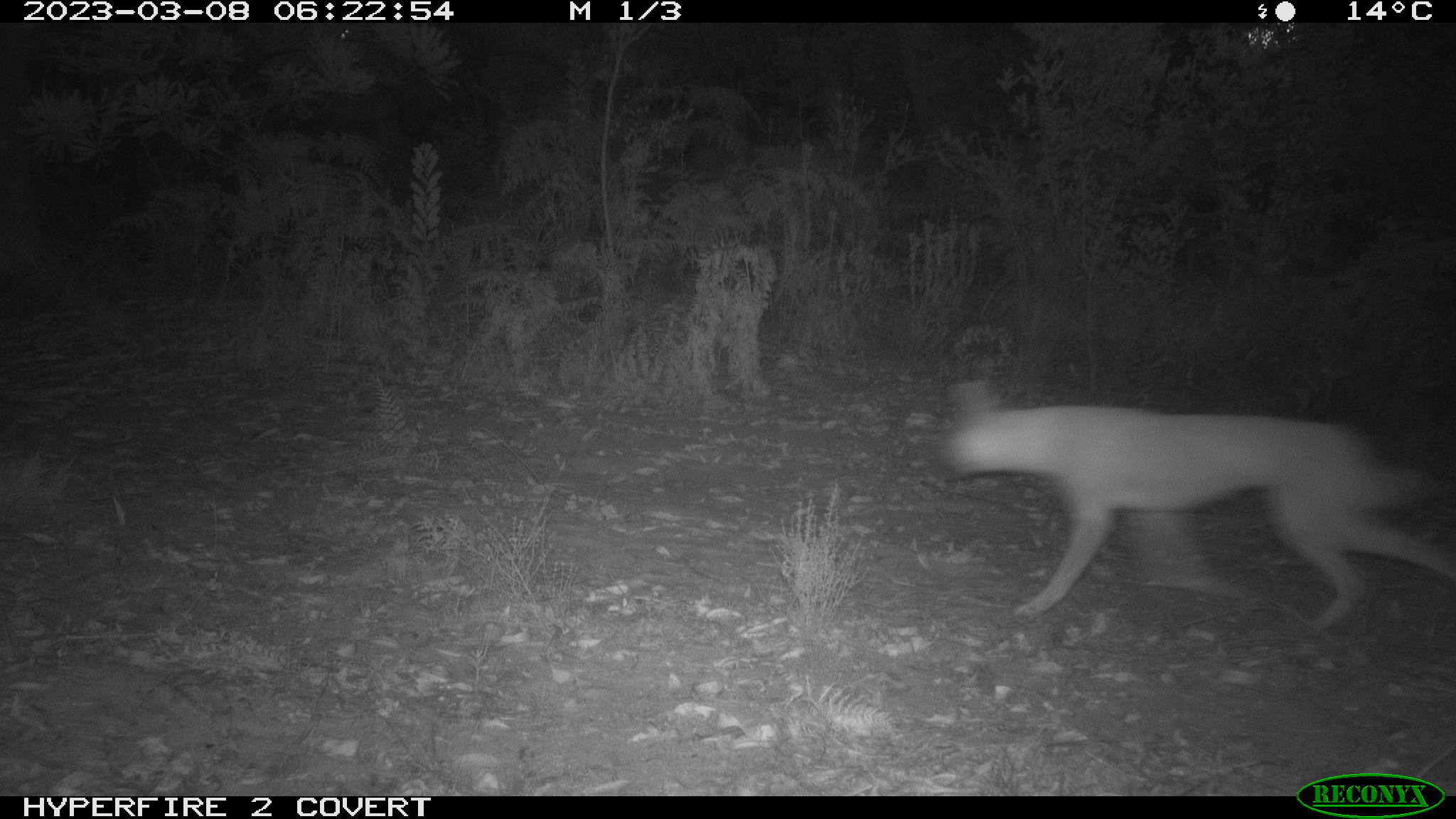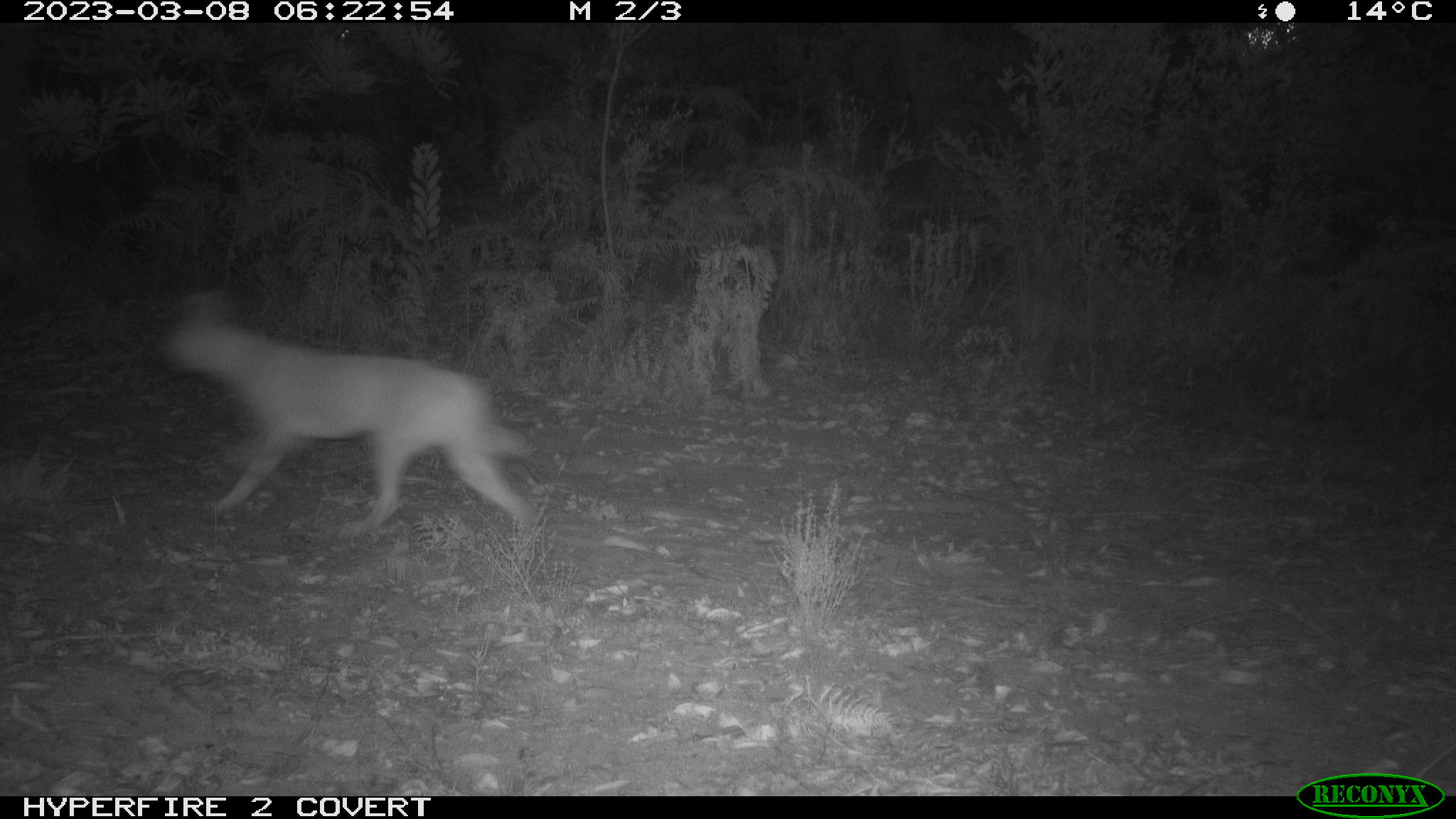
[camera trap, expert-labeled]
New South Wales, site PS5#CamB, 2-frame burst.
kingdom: Animalia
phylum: Chordata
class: Mammalia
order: Carnivora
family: Canidae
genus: Canis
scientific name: Canis familiaris dingo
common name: dingo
Dingo (Canis familiaris dingo).